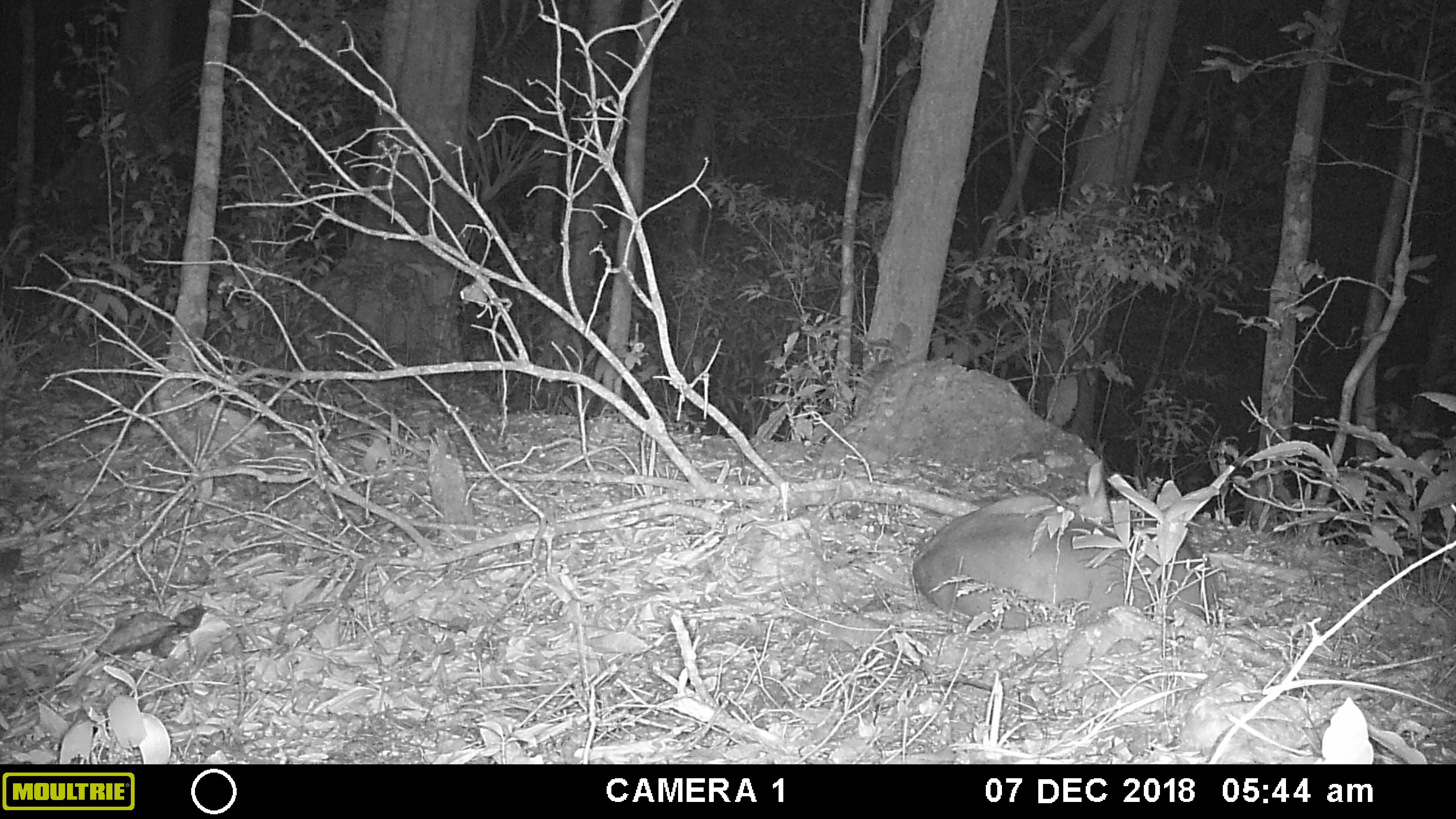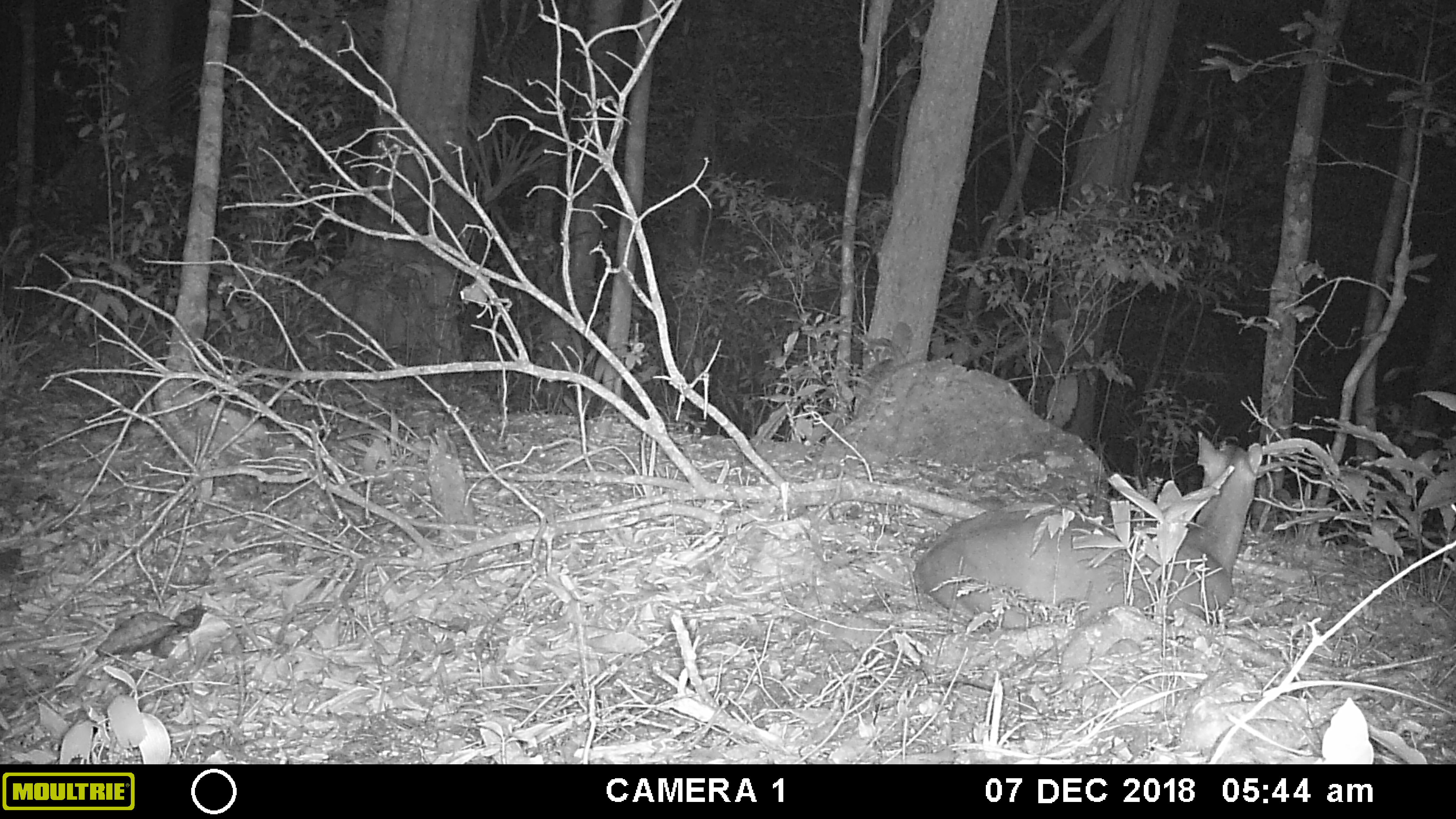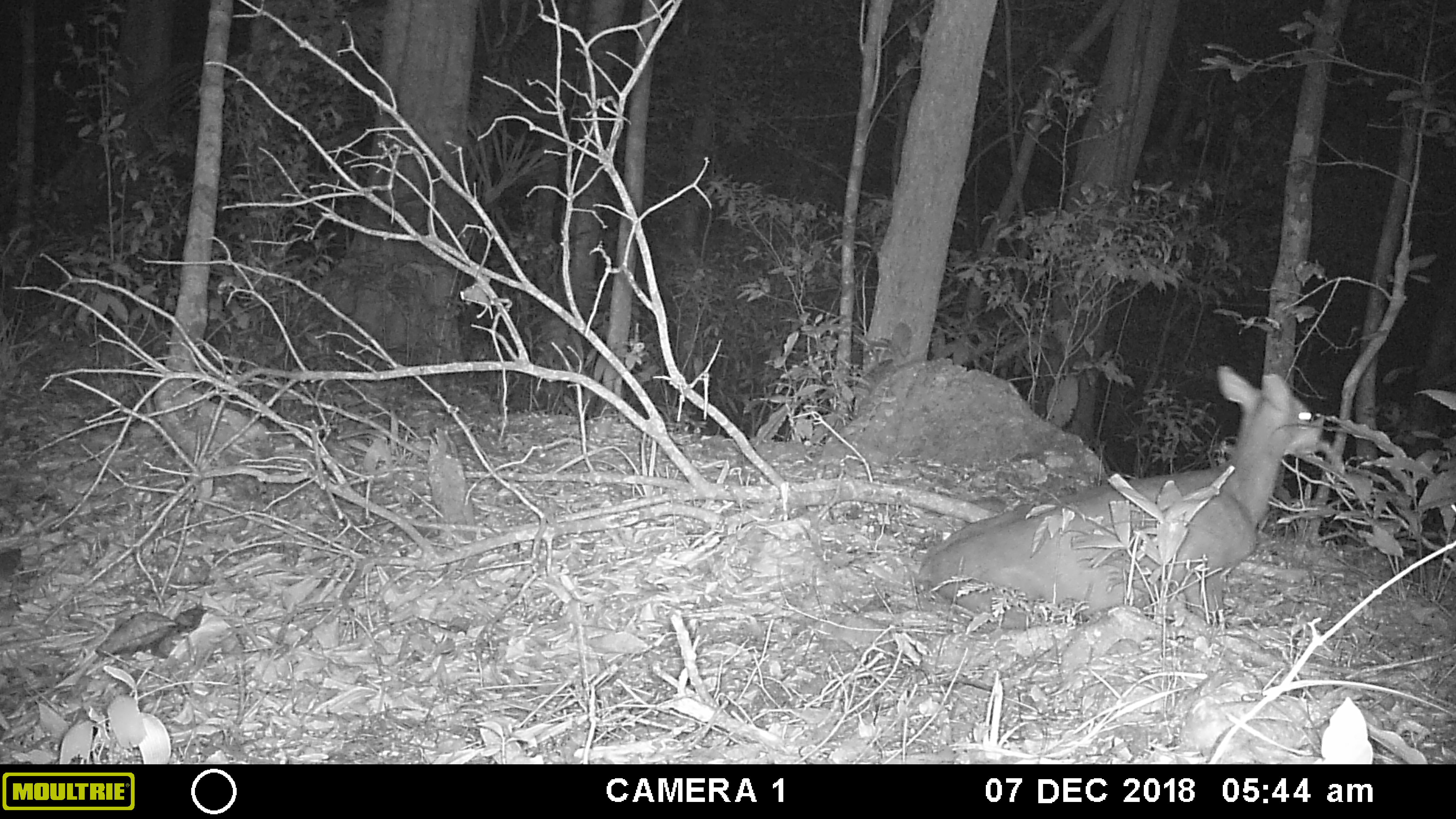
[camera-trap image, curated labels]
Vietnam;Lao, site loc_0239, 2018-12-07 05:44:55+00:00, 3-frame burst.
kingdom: Animalia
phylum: Chordata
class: Mammalia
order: Artiodactyla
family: Cervidae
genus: Muntiacus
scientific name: Muntiacus vuquangensis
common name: large-antlered muntjac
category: large antlered muntjac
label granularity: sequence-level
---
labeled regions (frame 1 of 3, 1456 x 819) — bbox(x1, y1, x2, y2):
large antlered muntjac: bbox(907, 476, 1223, 627)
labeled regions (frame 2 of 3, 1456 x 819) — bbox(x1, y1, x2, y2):
large antlered muntjac: bbox(911, 429, 1263, 627)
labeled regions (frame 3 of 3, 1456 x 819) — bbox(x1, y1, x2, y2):
large antlered muntjac: bbox(910, 360, 1324, 627)